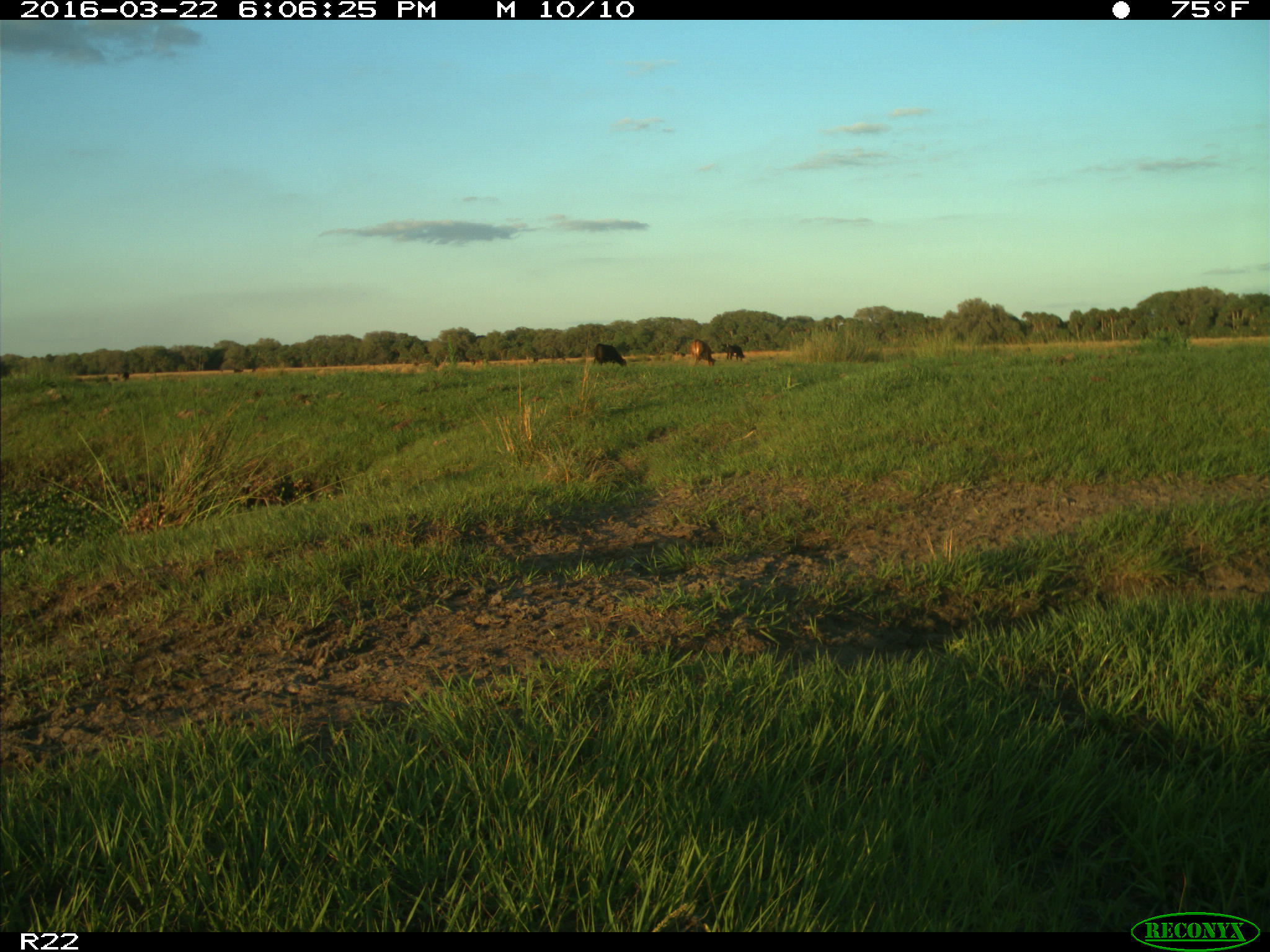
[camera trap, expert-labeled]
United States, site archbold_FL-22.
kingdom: Animalia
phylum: Chordata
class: Mammalia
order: Artiodactyla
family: Bovidae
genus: Bos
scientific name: Bos taurus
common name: domestic cow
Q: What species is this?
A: Bos taurus (domestic cow).